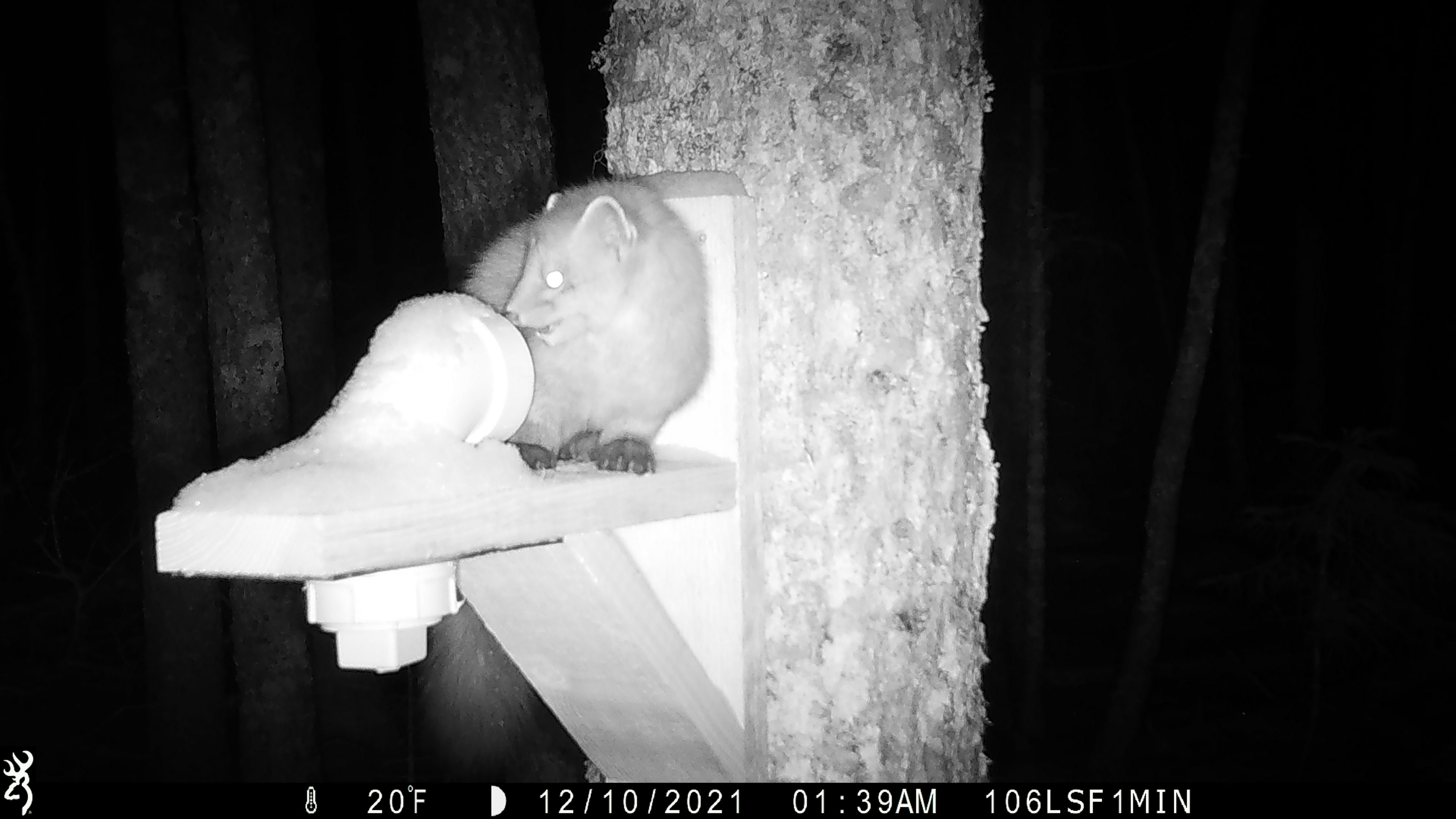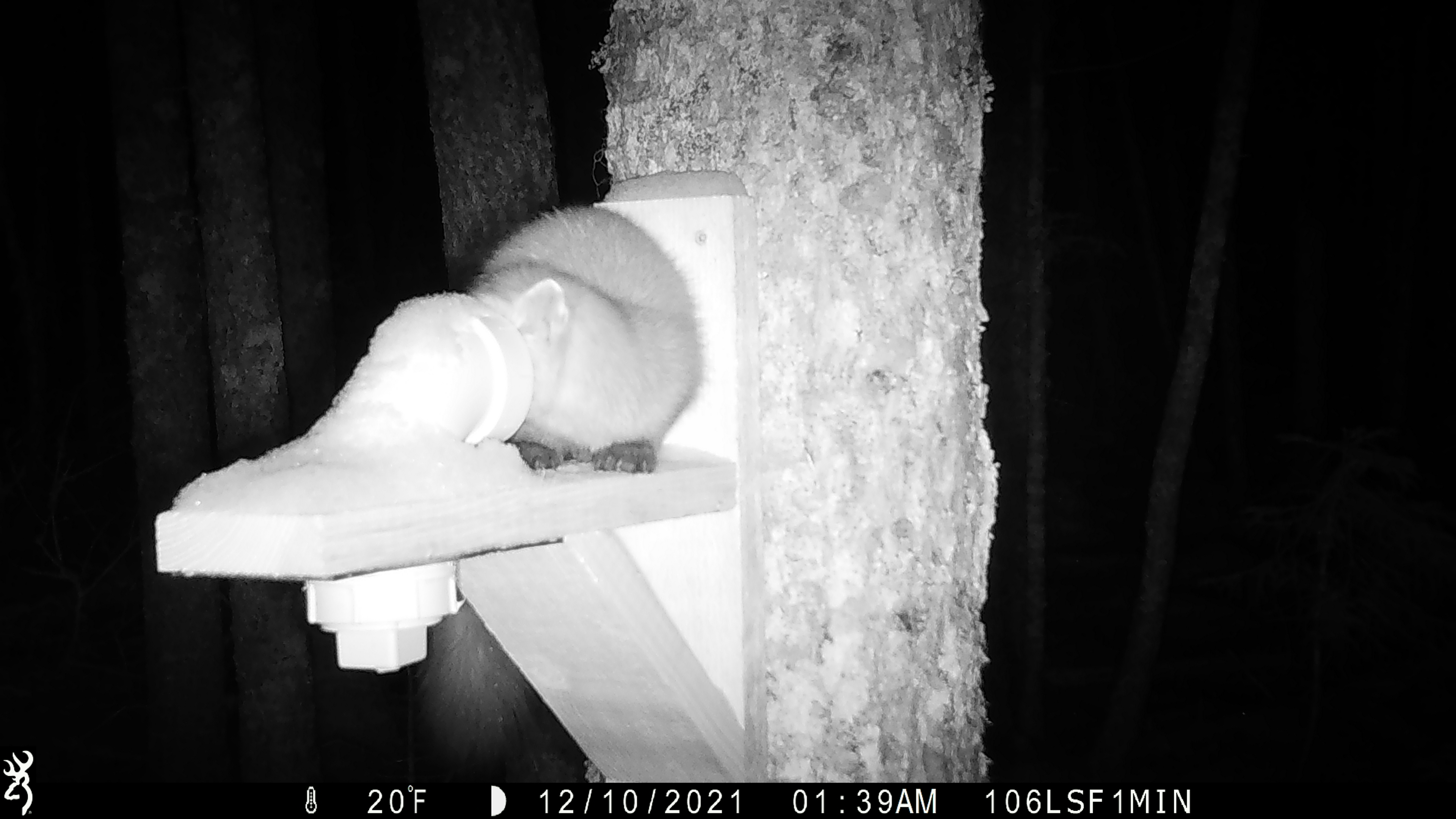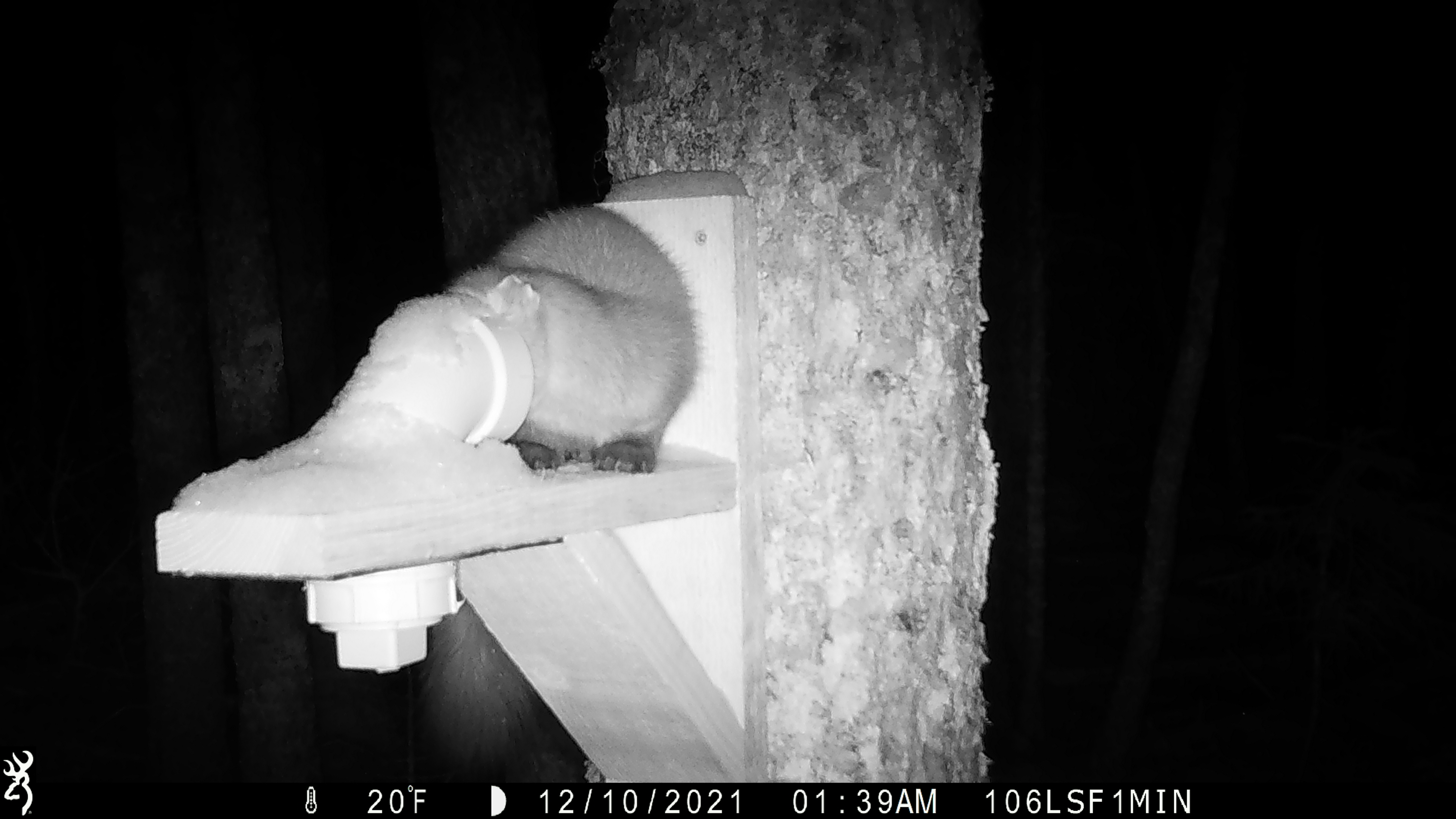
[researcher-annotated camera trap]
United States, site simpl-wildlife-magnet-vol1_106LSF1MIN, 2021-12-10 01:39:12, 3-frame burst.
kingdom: Animalia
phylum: Chordata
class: Mammalia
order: Carnivora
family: Mustelidae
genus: Martes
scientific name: Martes americana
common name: american marten